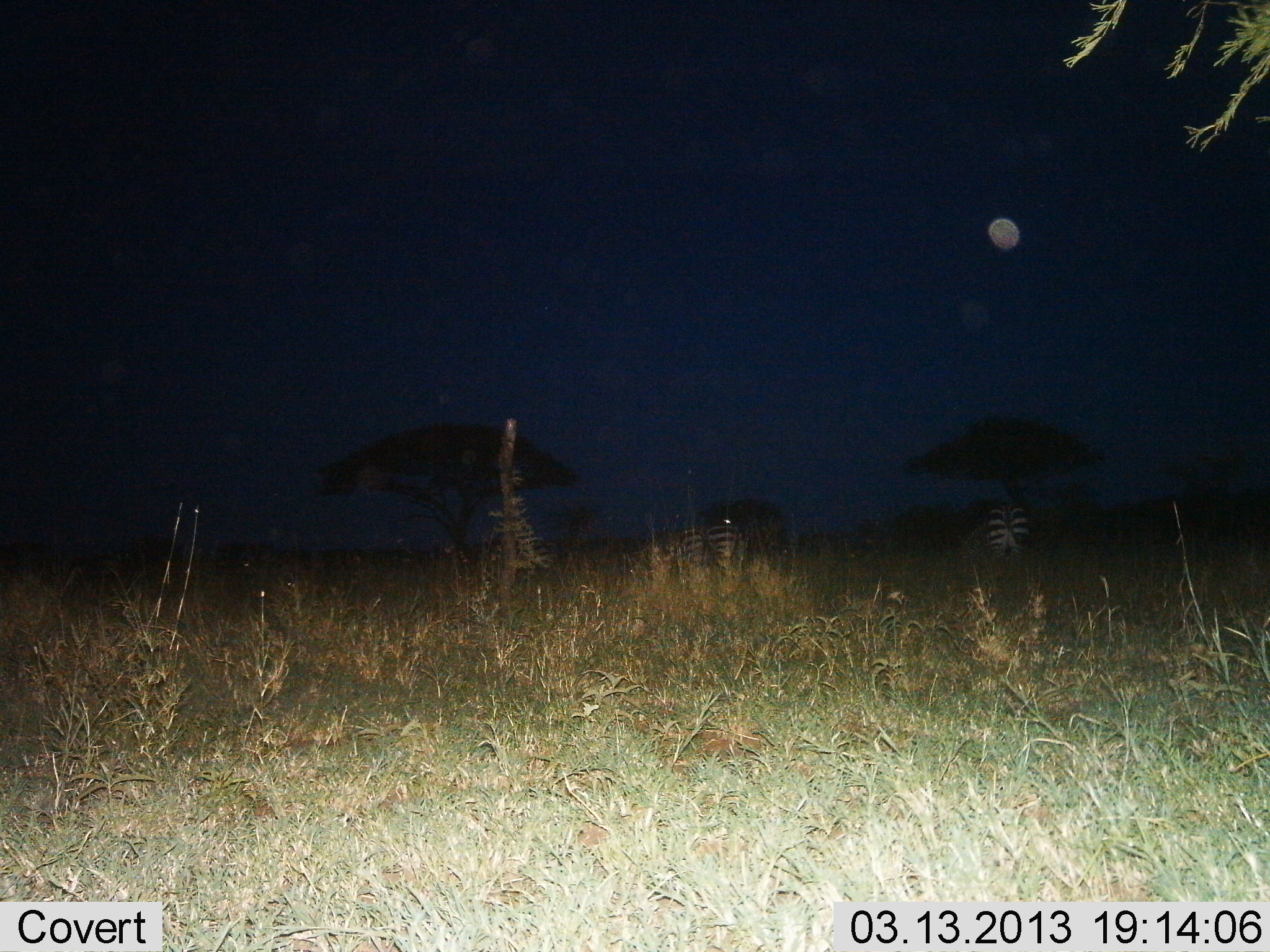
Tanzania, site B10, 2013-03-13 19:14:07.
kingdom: Animalia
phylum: Chordata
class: Mammalia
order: Perissodactyla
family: Equidae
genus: Equus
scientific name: Equus quagga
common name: plains zebra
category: zebra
Zebra (plains zebra) (Equus quagga), count 2. Behavior (volunteer vote fractions): standing 47%, resting 8%, moving 3%, interacting 3%. Young present (vote fraction): 0%. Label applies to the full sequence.